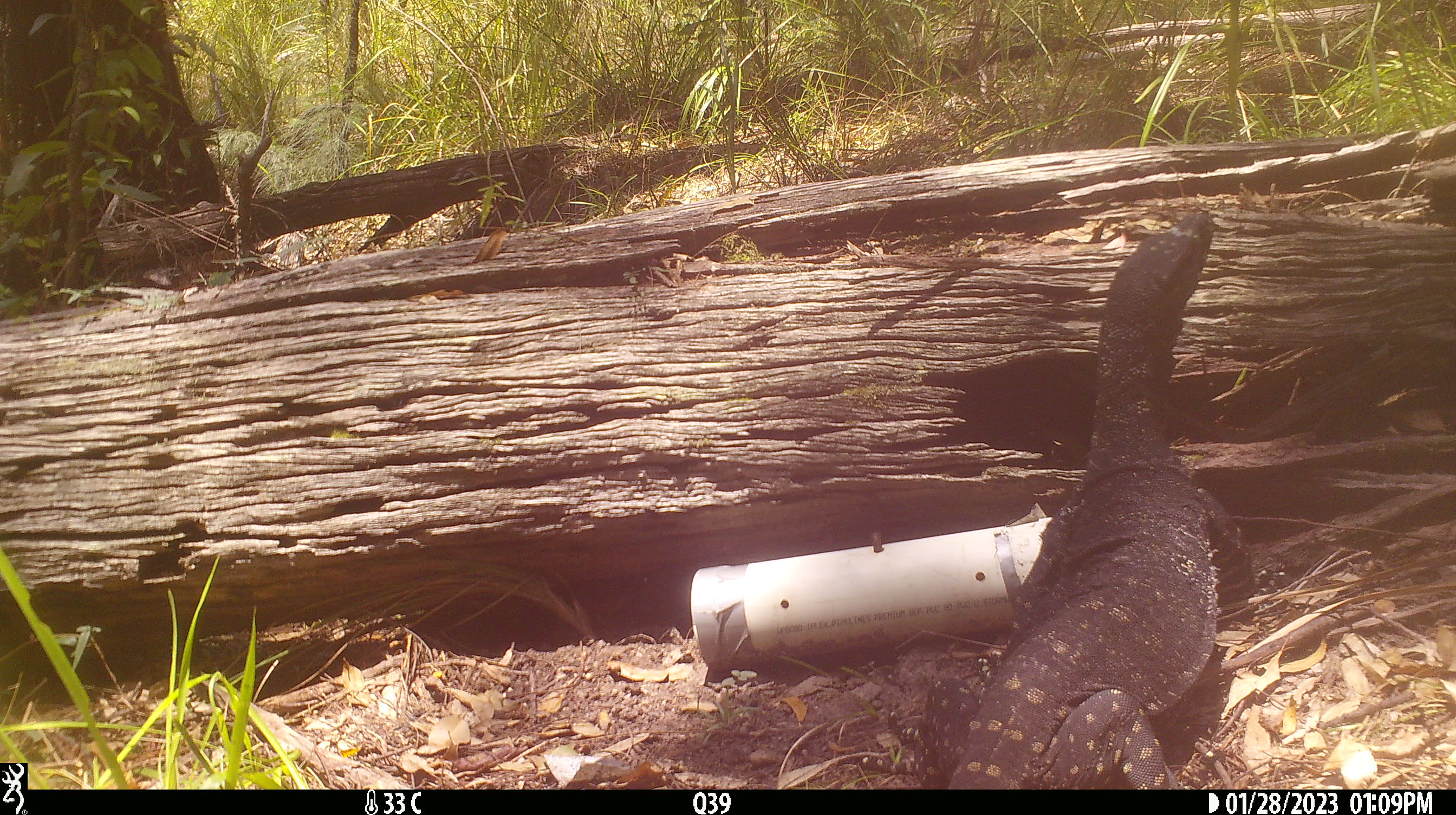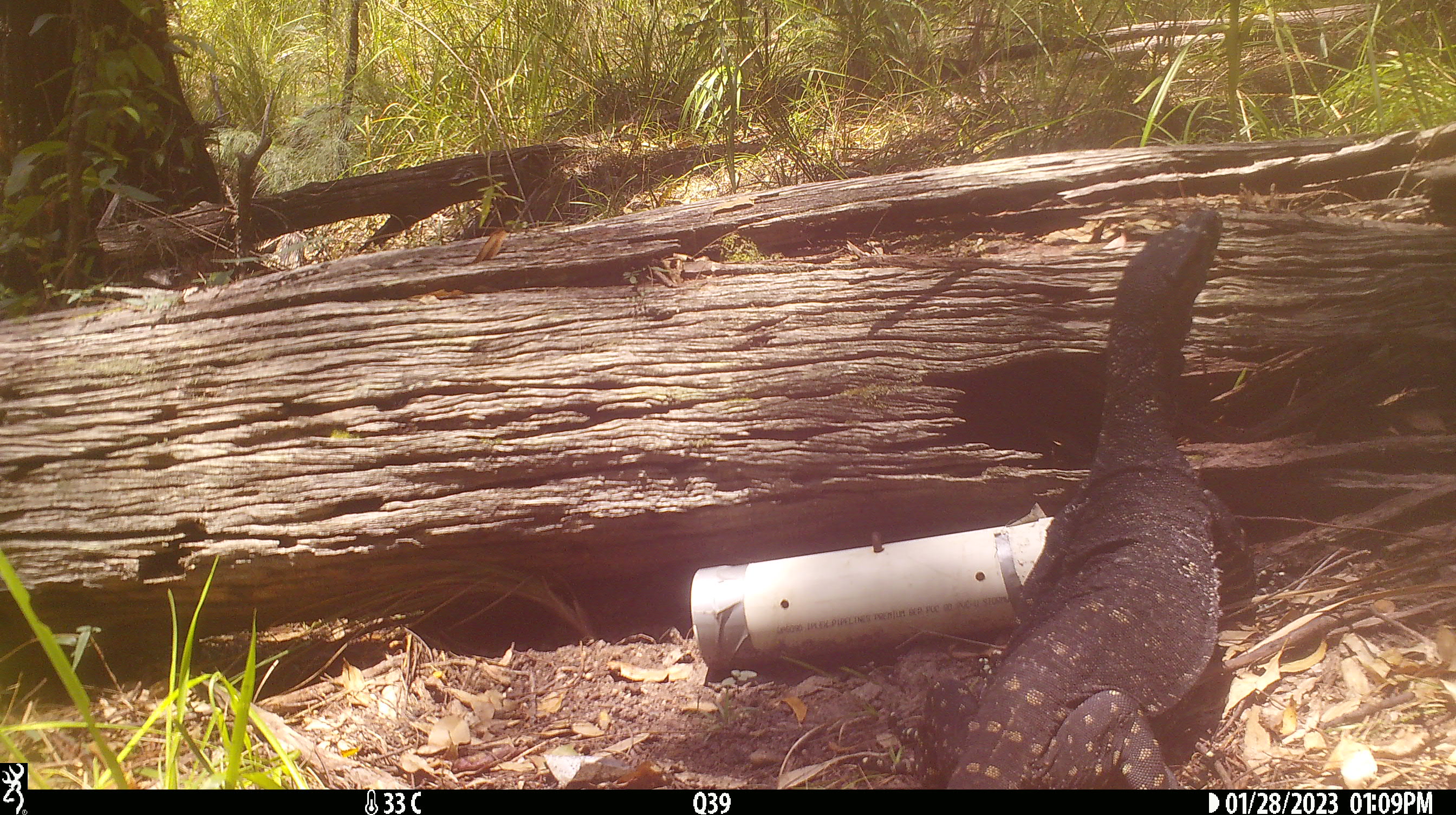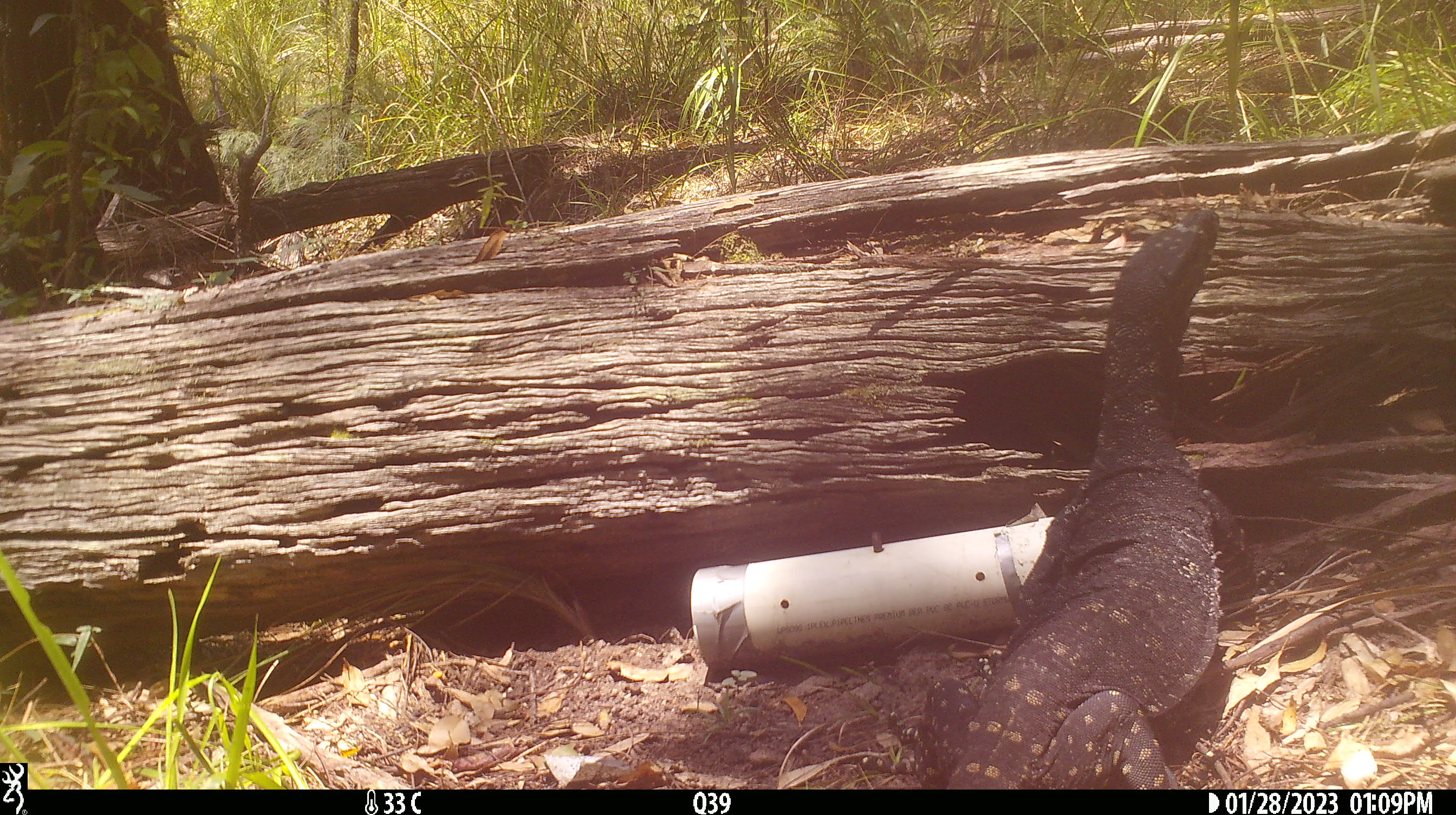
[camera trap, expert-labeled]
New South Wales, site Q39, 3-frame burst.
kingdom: Animalia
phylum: Chordata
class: Reptilia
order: Squamata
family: Varanidae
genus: Varanus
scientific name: Varanus varius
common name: lace monitor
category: goanna